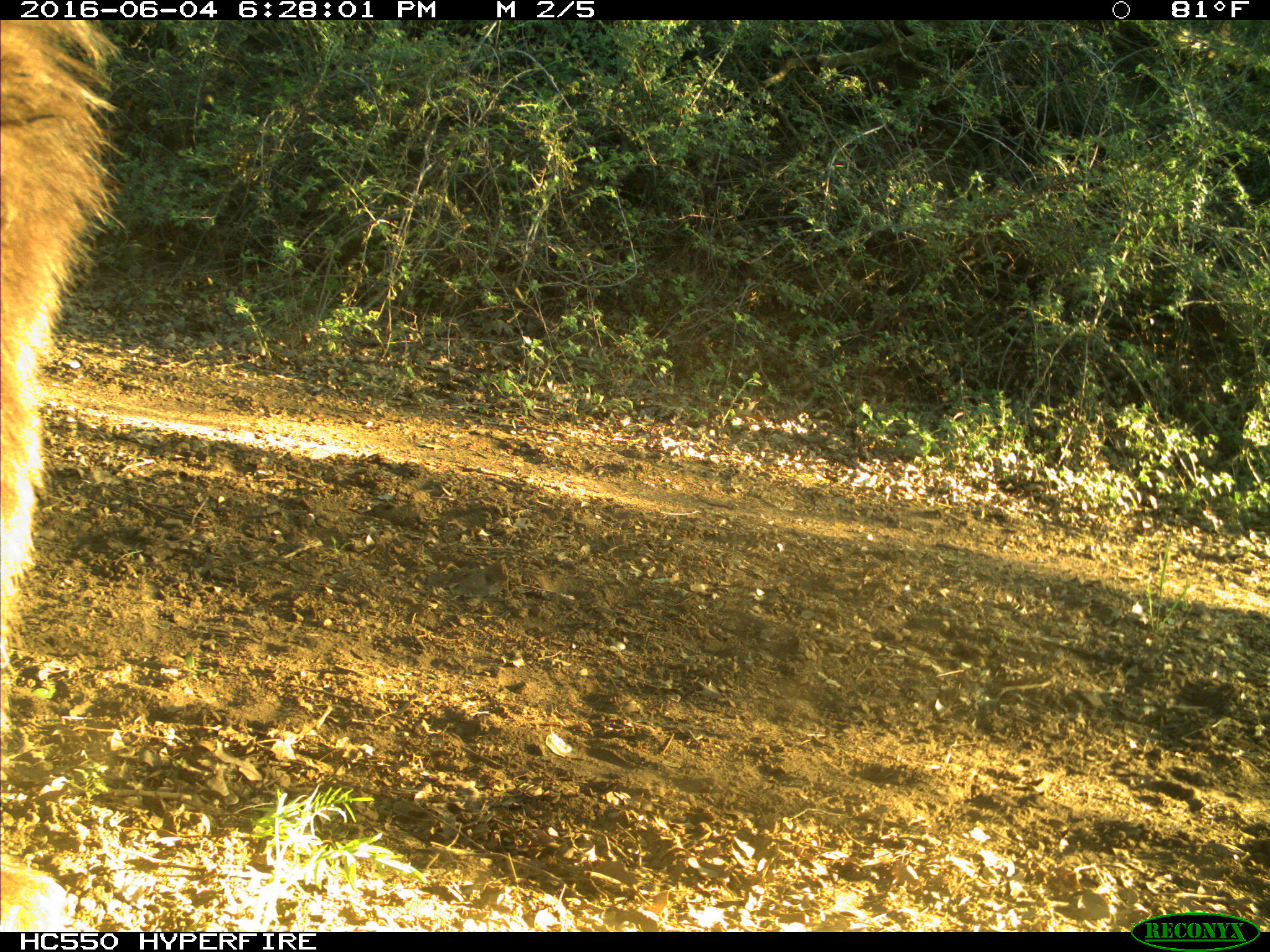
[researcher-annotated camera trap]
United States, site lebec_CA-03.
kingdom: Animalia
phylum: Chordata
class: Mammalia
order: Carnivora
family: Ursidae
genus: Ursus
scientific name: Ursus americanus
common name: american black bear